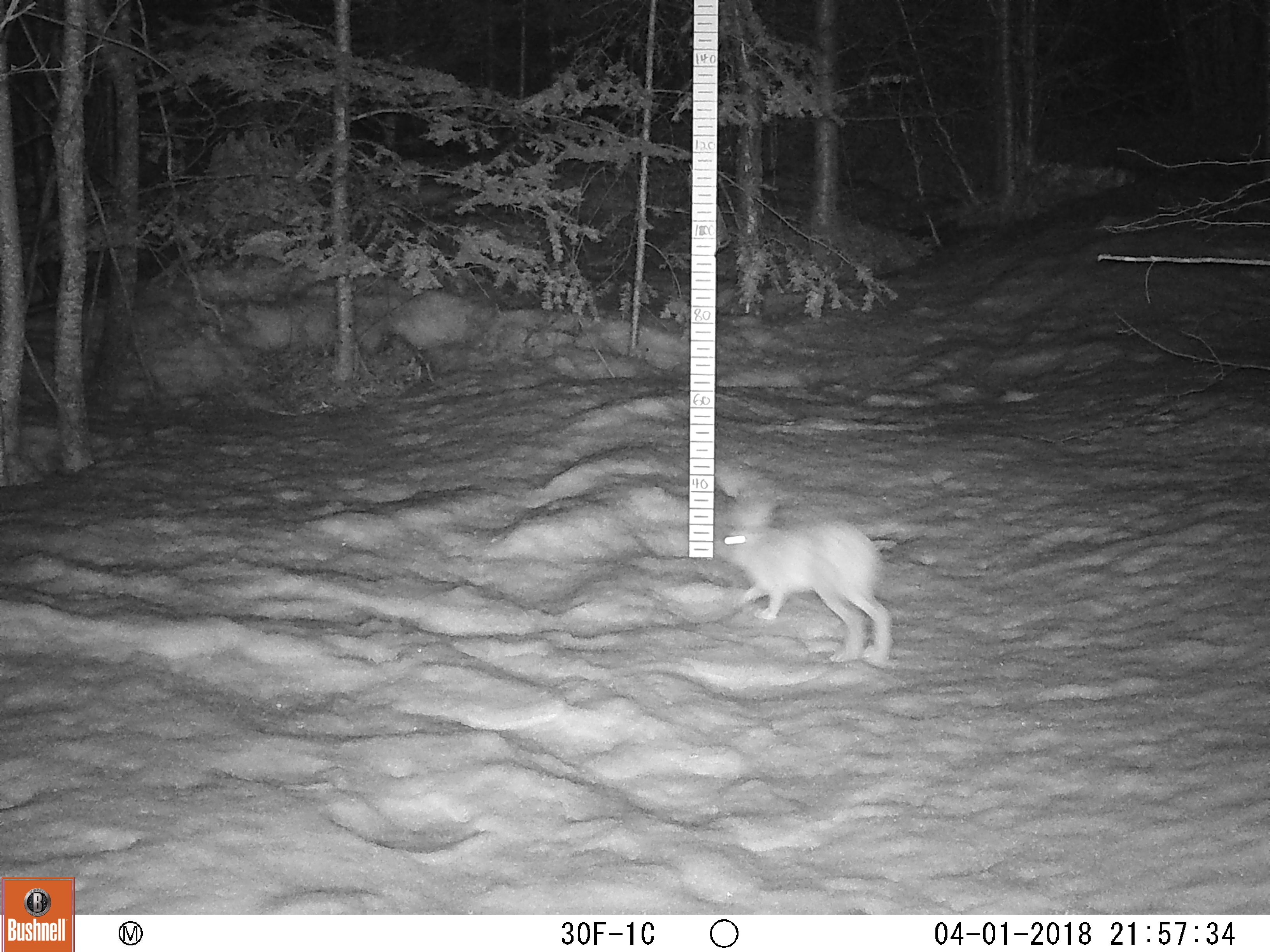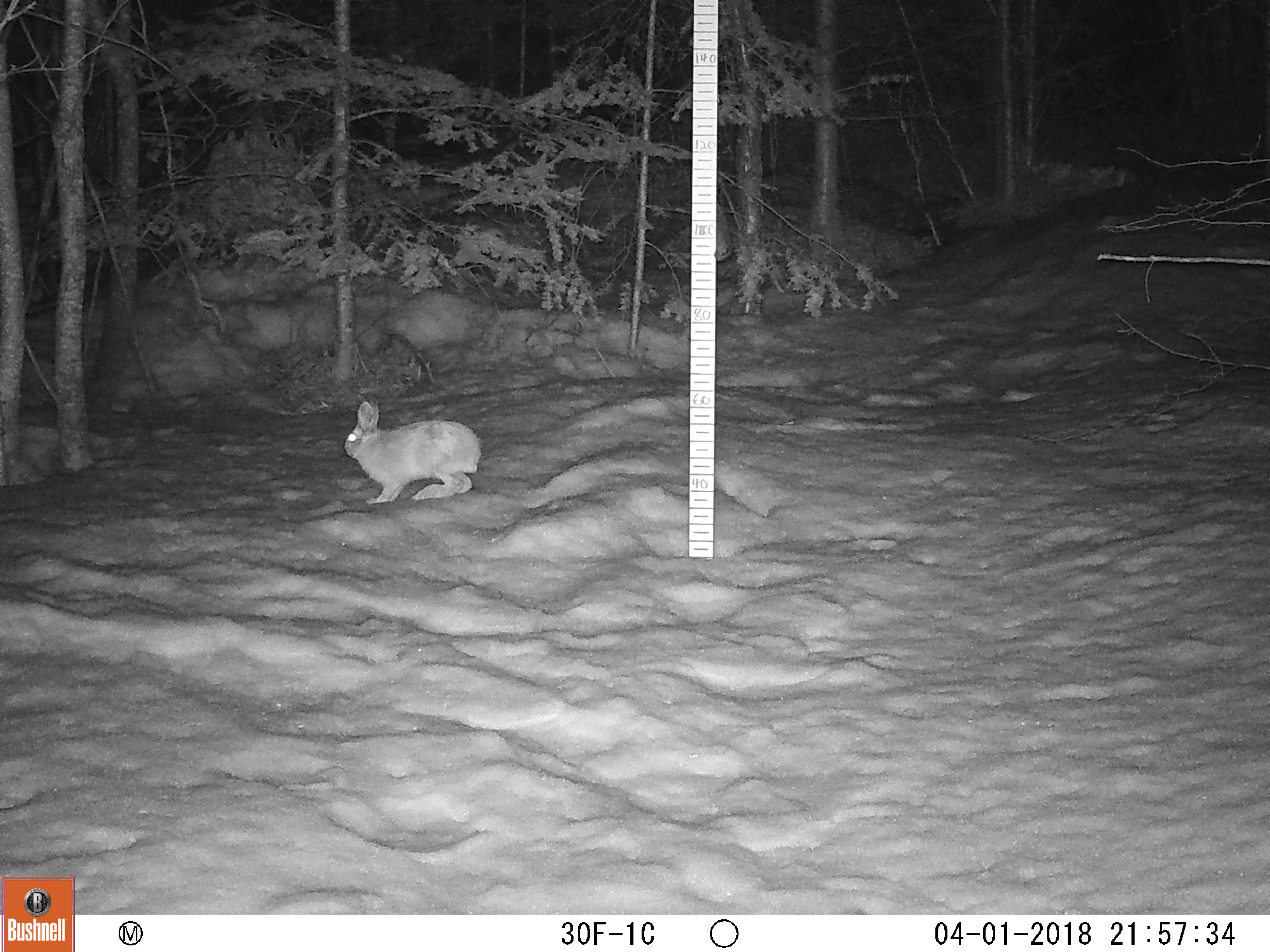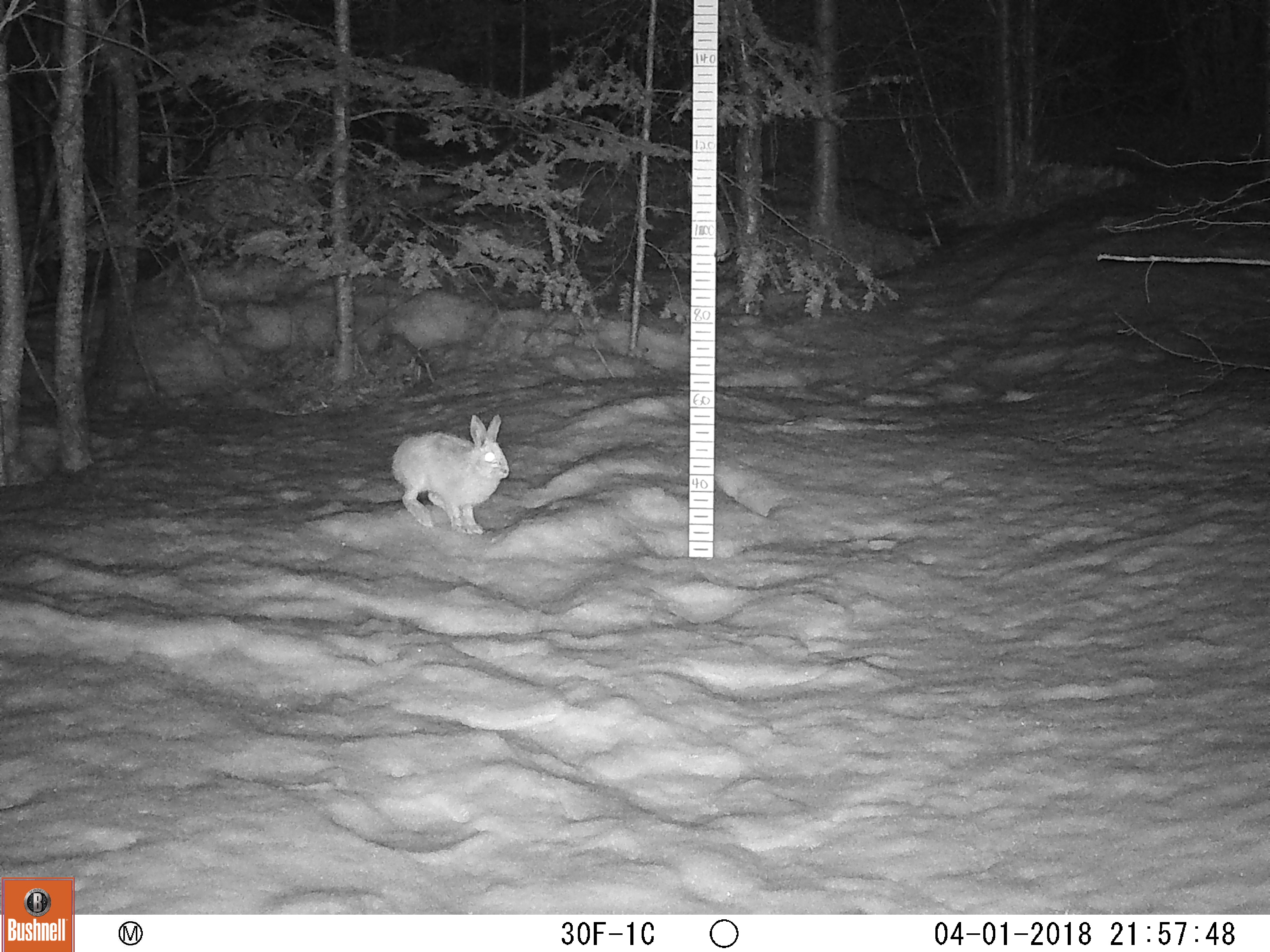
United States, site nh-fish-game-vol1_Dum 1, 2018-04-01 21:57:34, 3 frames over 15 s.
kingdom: Animalia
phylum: Chordata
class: Mammalia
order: Lagomorpha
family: Leporidae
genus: Lepus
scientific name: Lepus americanus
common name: snowshoe hare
Snowshoe hare (Lepus americanus).